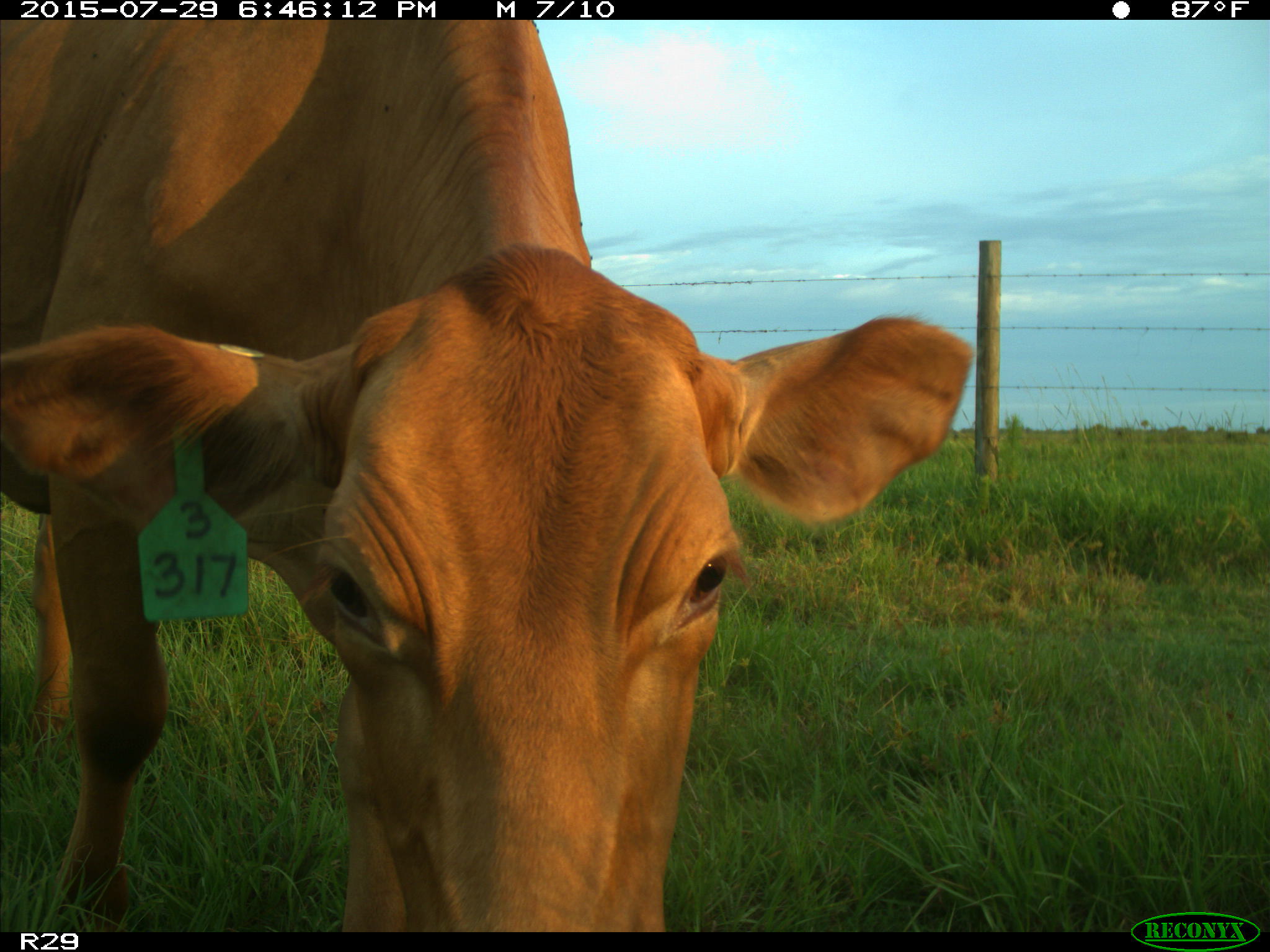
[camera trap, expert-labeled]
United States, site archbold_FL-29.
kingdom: Animalia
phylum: Chordata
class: Mammalia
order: Artiodactyla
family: Bovidae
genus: Bos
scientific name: Bos taurus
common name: domestic cow